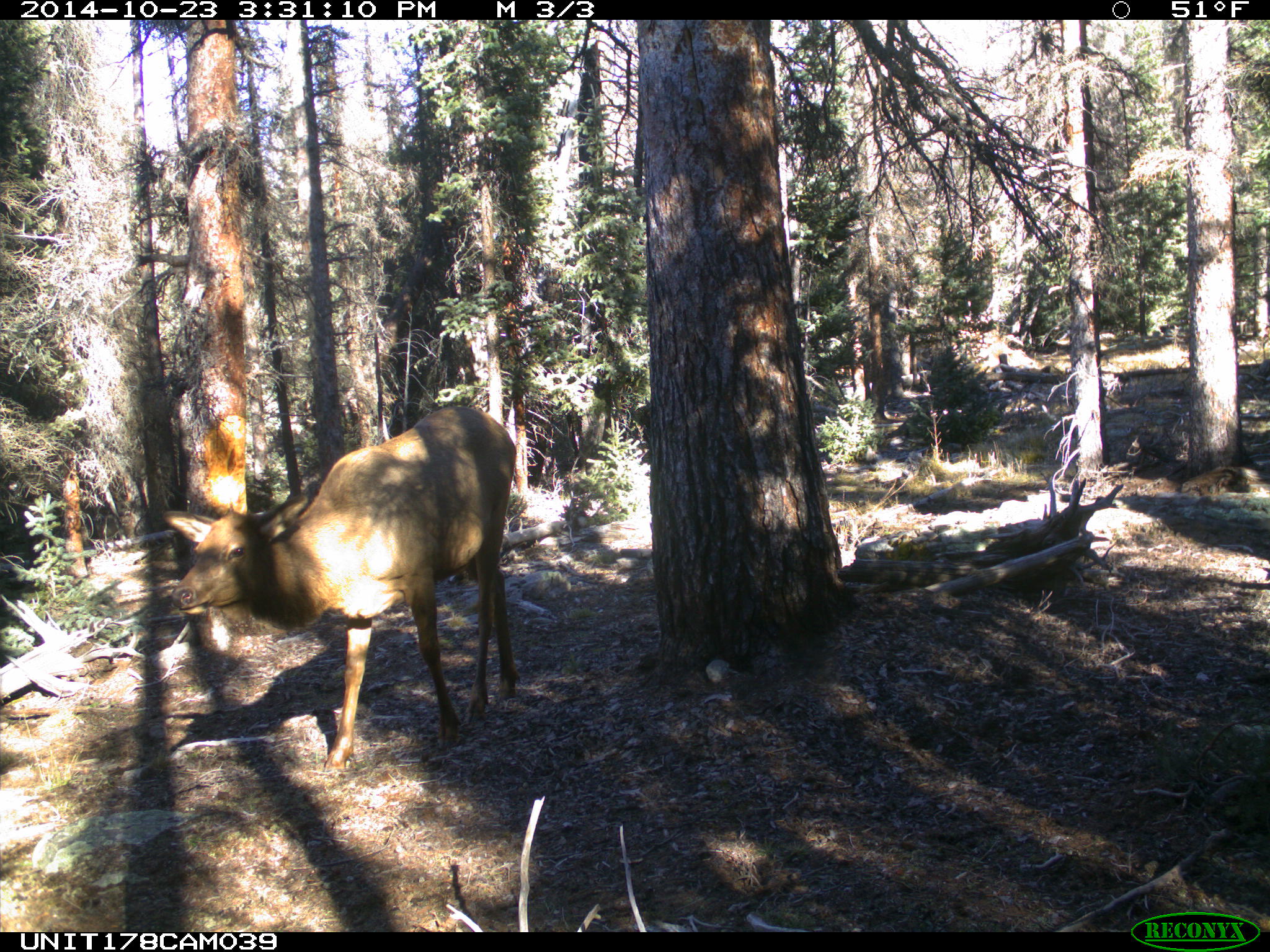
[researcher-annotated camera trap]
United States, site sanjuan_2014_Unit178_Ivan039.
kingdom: Animalia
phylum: Chordata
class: Mammalia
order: Artiodactyla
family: Cervidae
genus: Cervus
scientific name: Cervus elaphus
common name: red deer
Cervus elaphus (red deer).